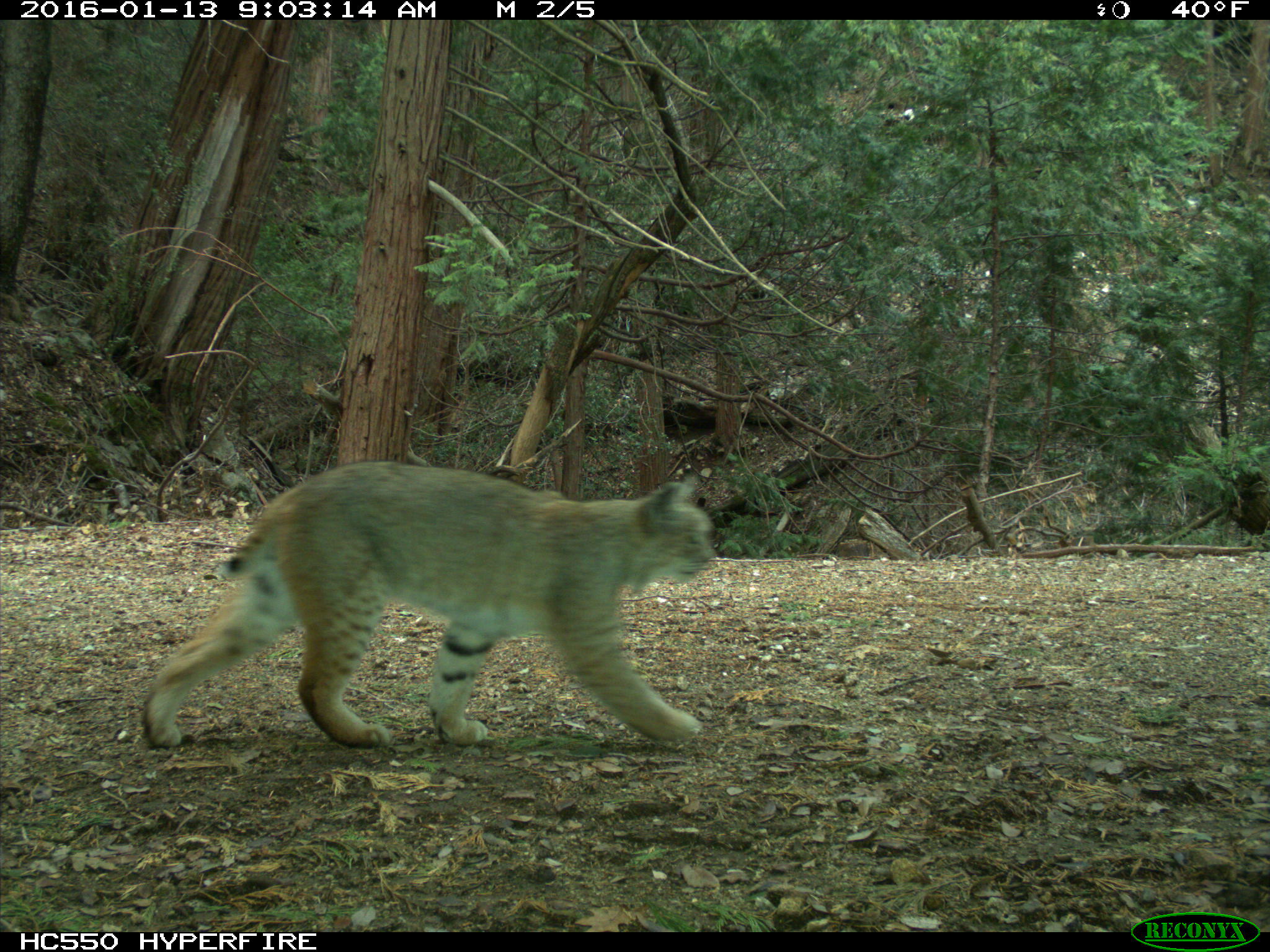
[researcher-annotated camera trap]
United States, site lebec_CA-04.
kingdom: Animalia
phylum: Chordata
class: Mammalia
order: Carnivora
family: Felidae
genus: Lynx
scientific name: Lynx rufus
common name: bobcat